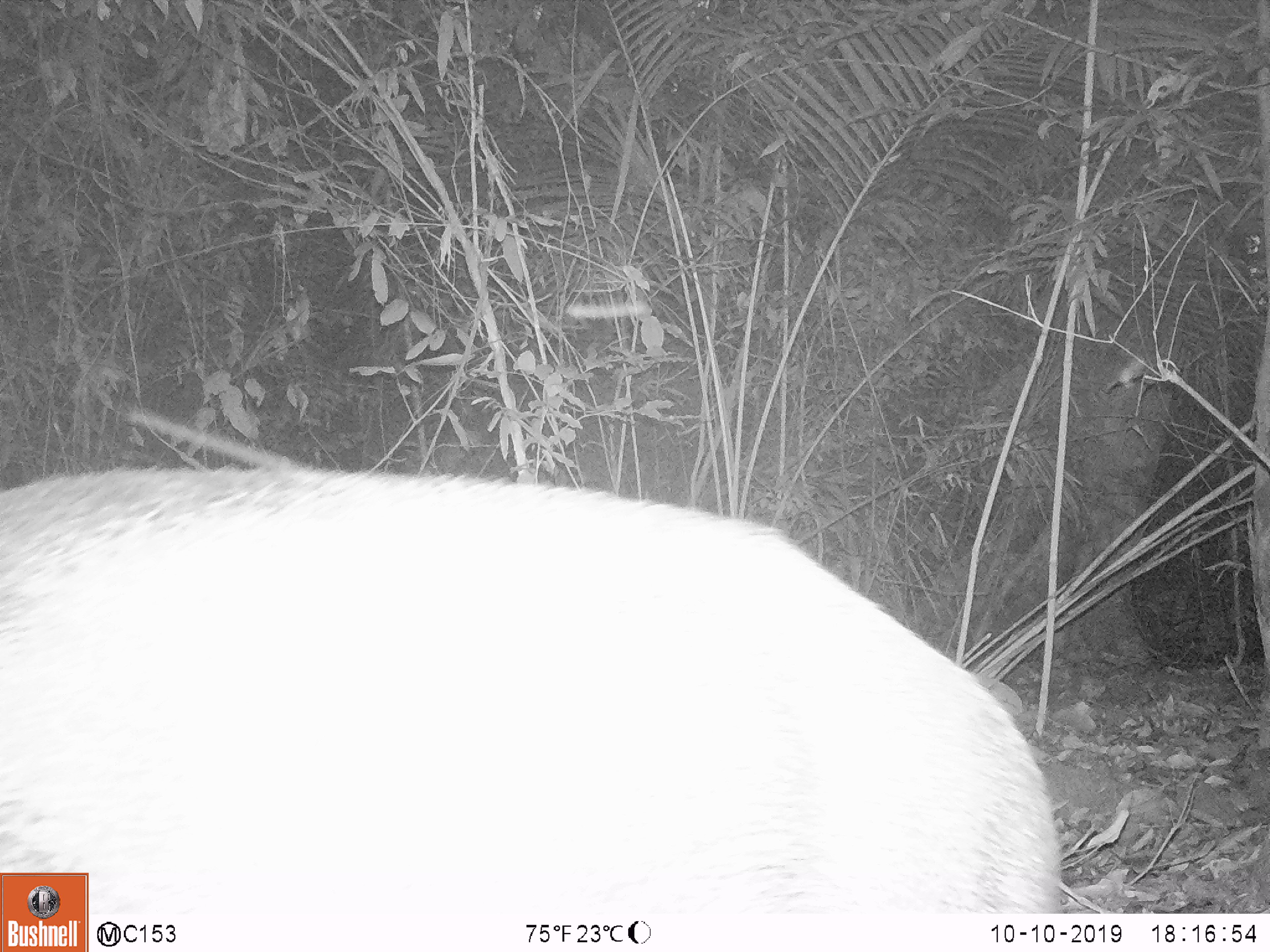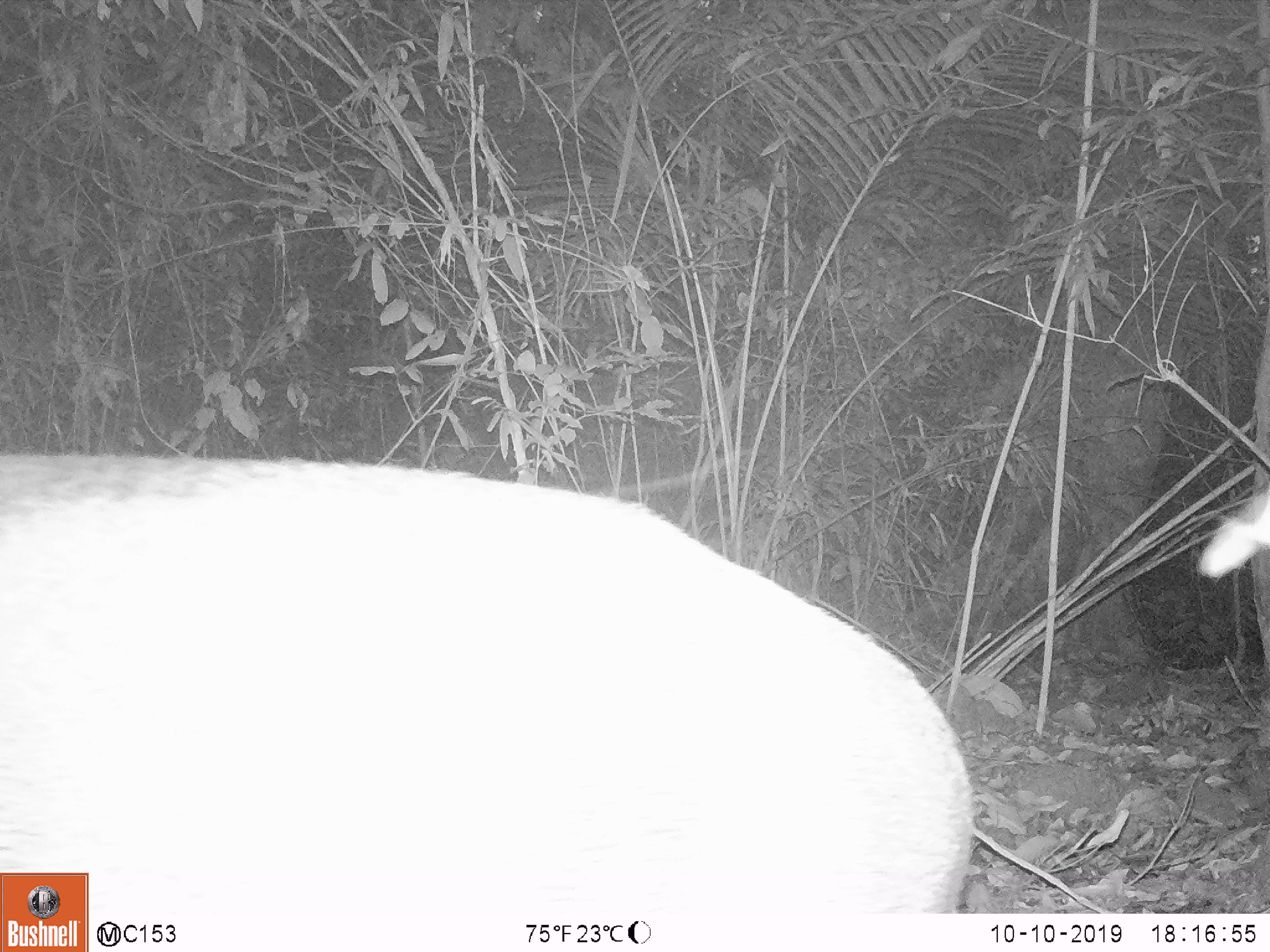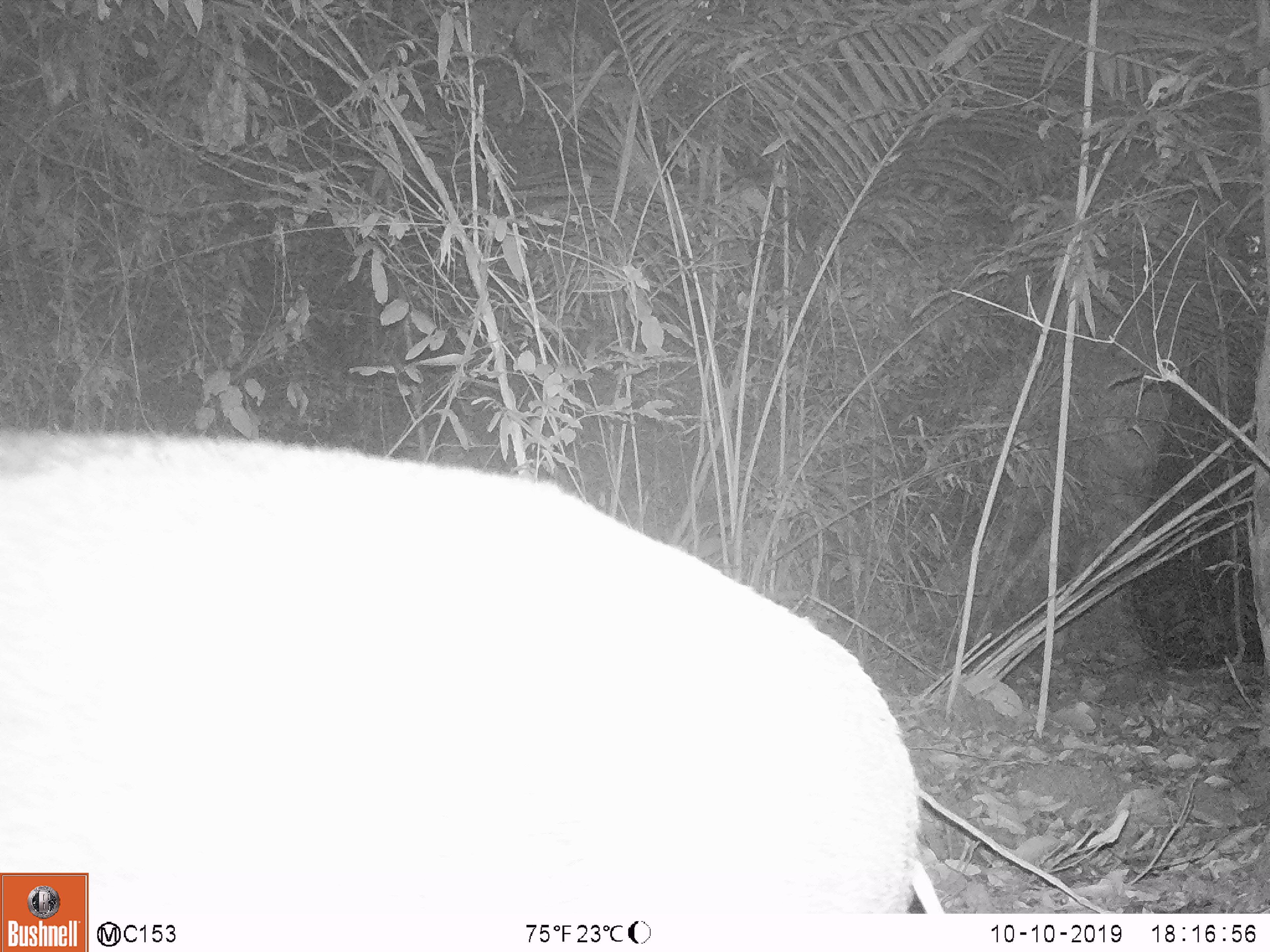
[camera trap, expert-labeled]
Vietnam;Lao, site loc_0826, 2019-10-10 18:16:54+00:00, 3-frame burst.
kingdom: Animalia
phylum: Chordata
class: Mammalia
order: Artiodactyla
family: Suidae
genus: Sus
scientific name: Sus scrofa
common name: eurasian wild pig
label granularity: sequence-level